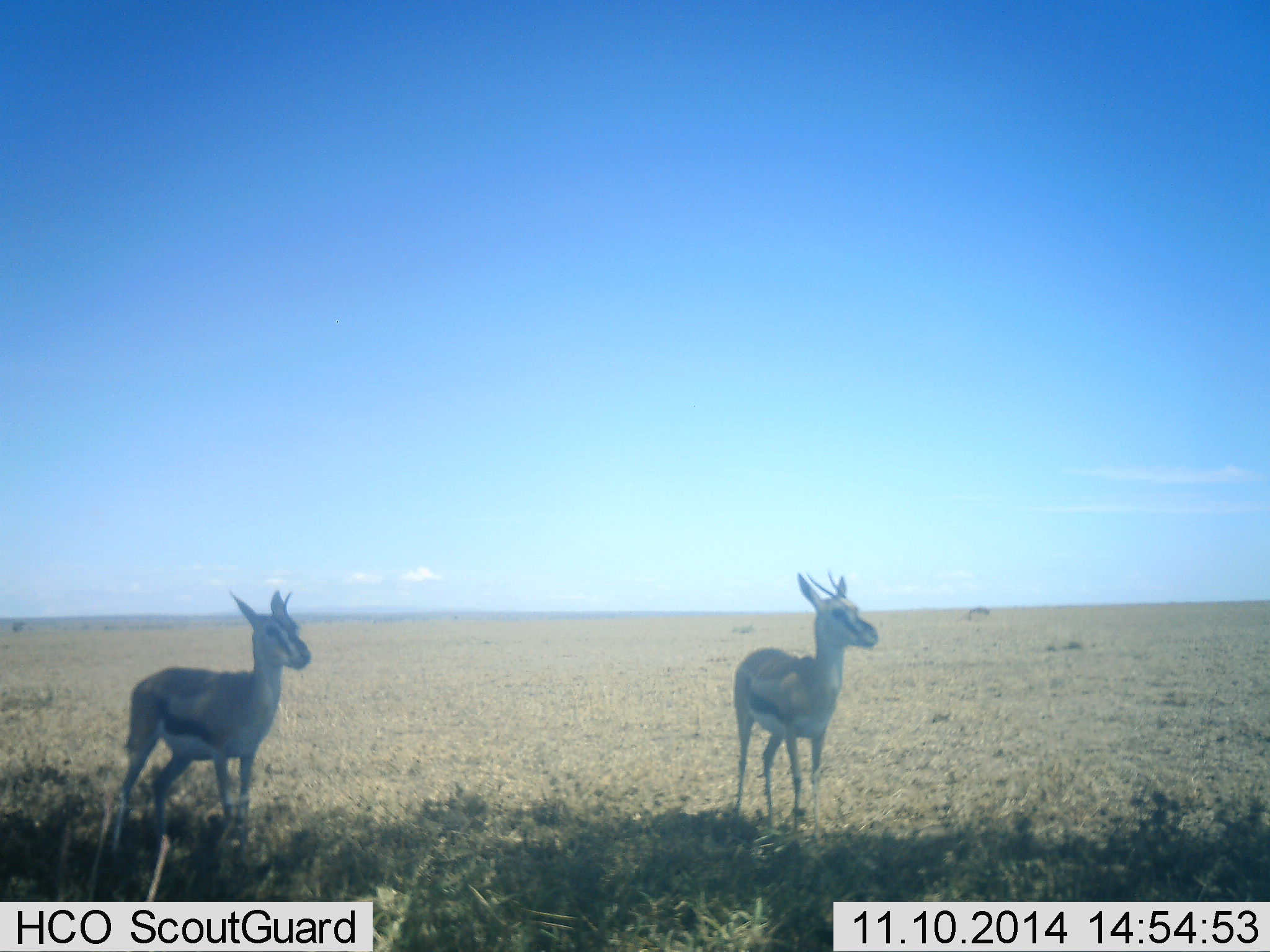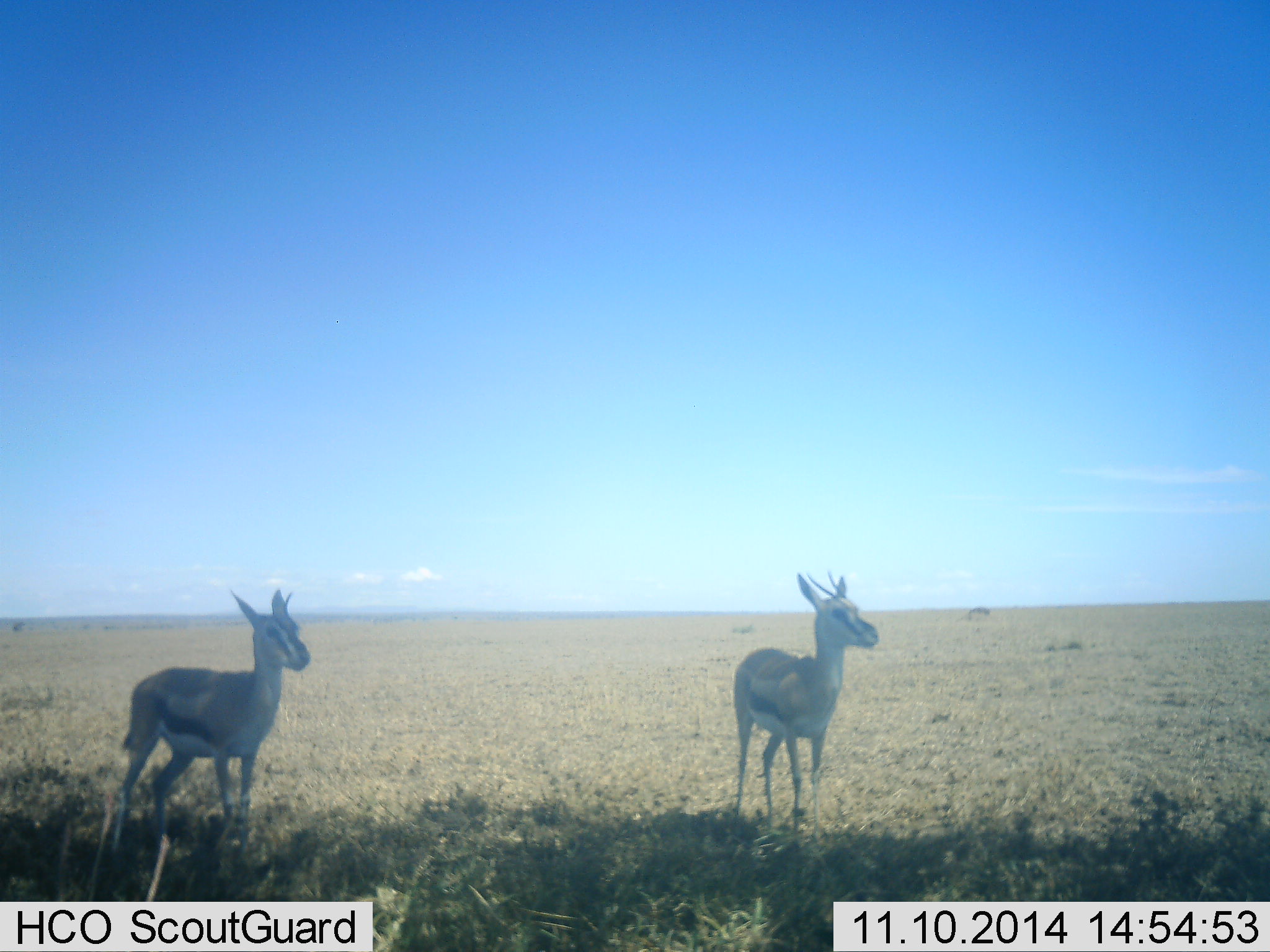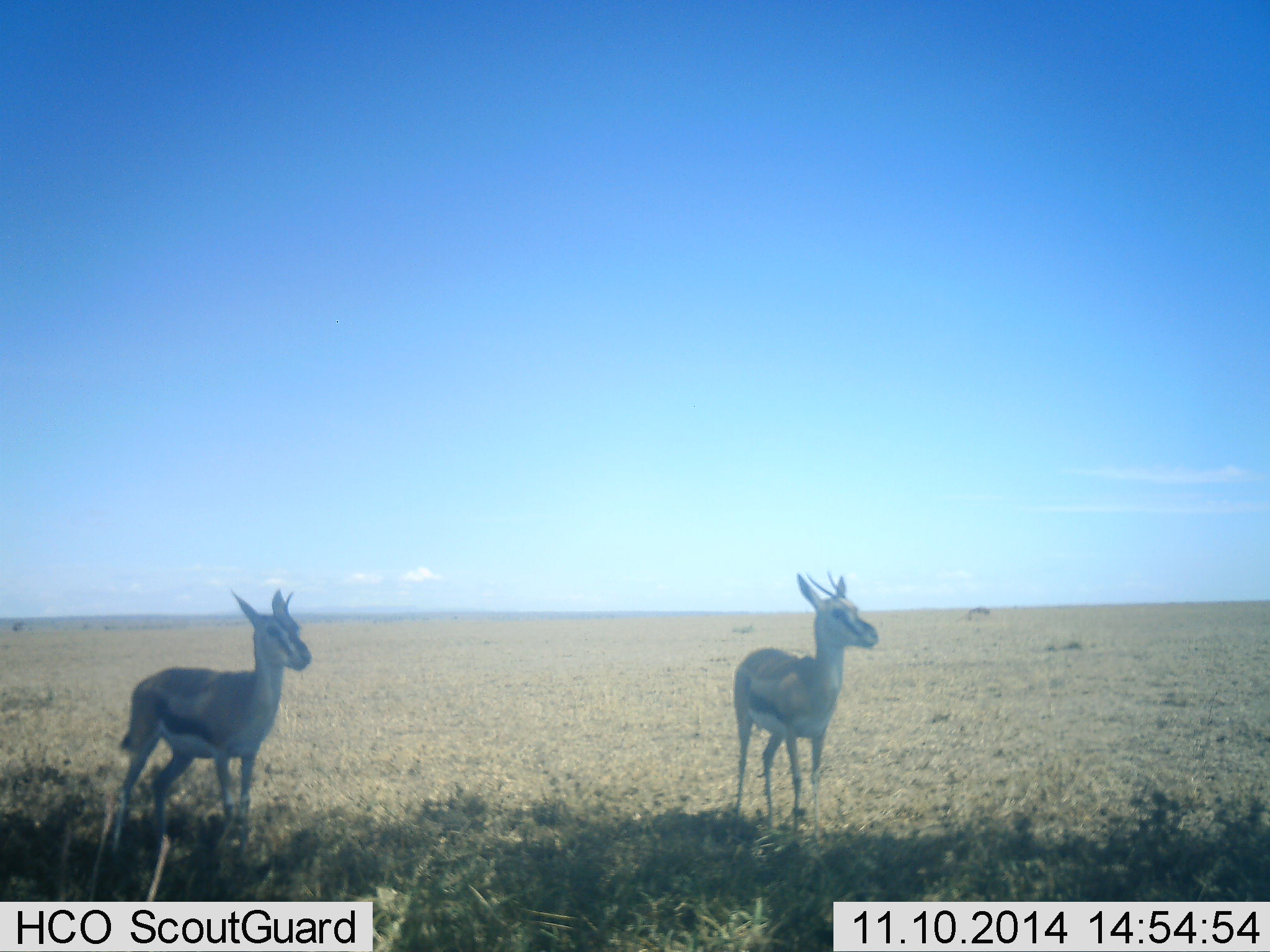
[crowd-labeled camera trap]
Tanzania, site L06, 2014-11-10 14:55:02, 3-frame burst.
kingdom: Animalia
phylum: Chordata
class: Mammalia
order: Artiodactyla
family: Bovidae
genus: Eudorcas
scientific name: Eudorcas thomsonii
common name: thomson's gazelle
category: gazellethomsons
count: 2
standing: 100%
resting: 0%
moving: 0%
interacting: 0%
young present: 0%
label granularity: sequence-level